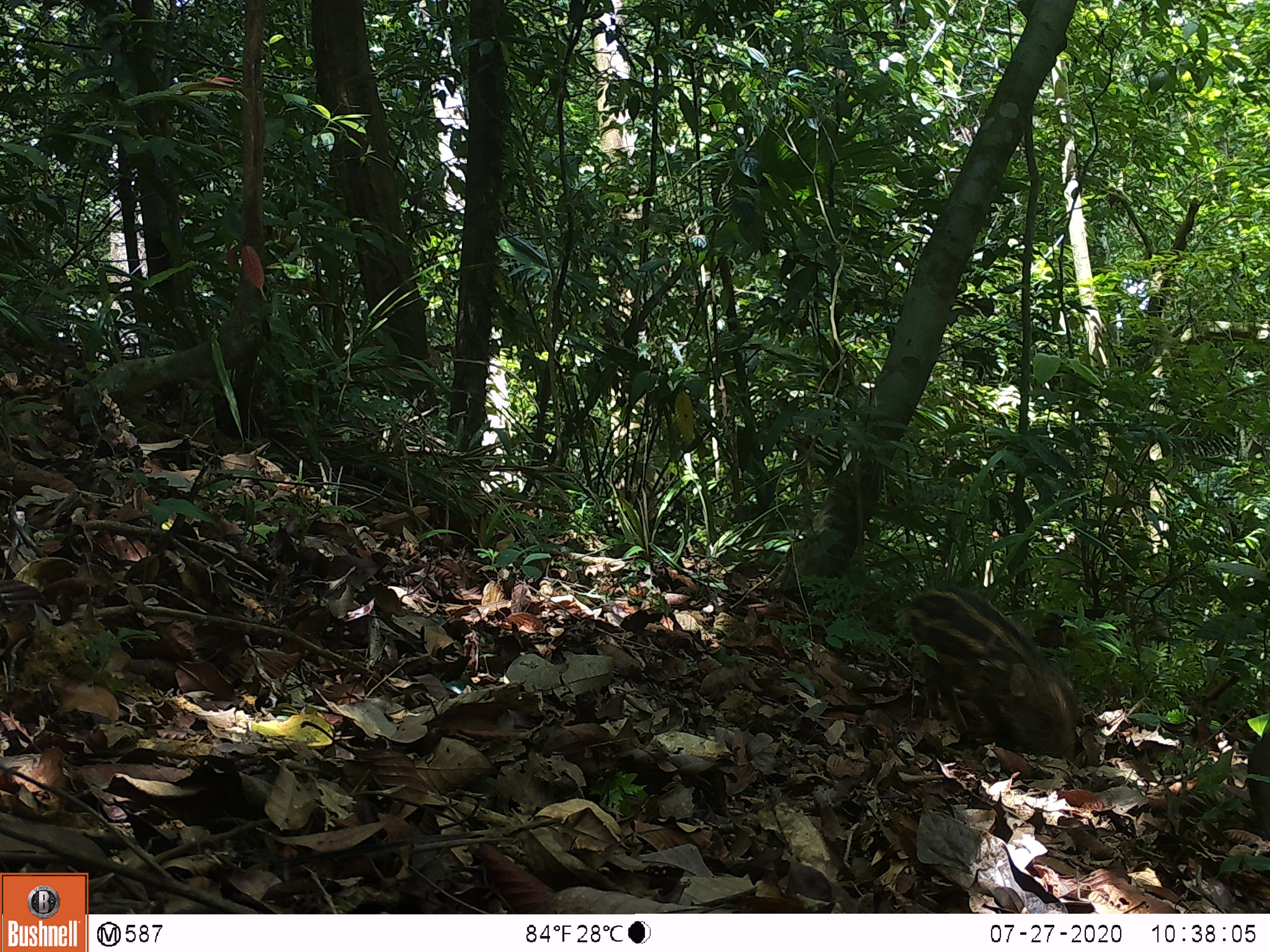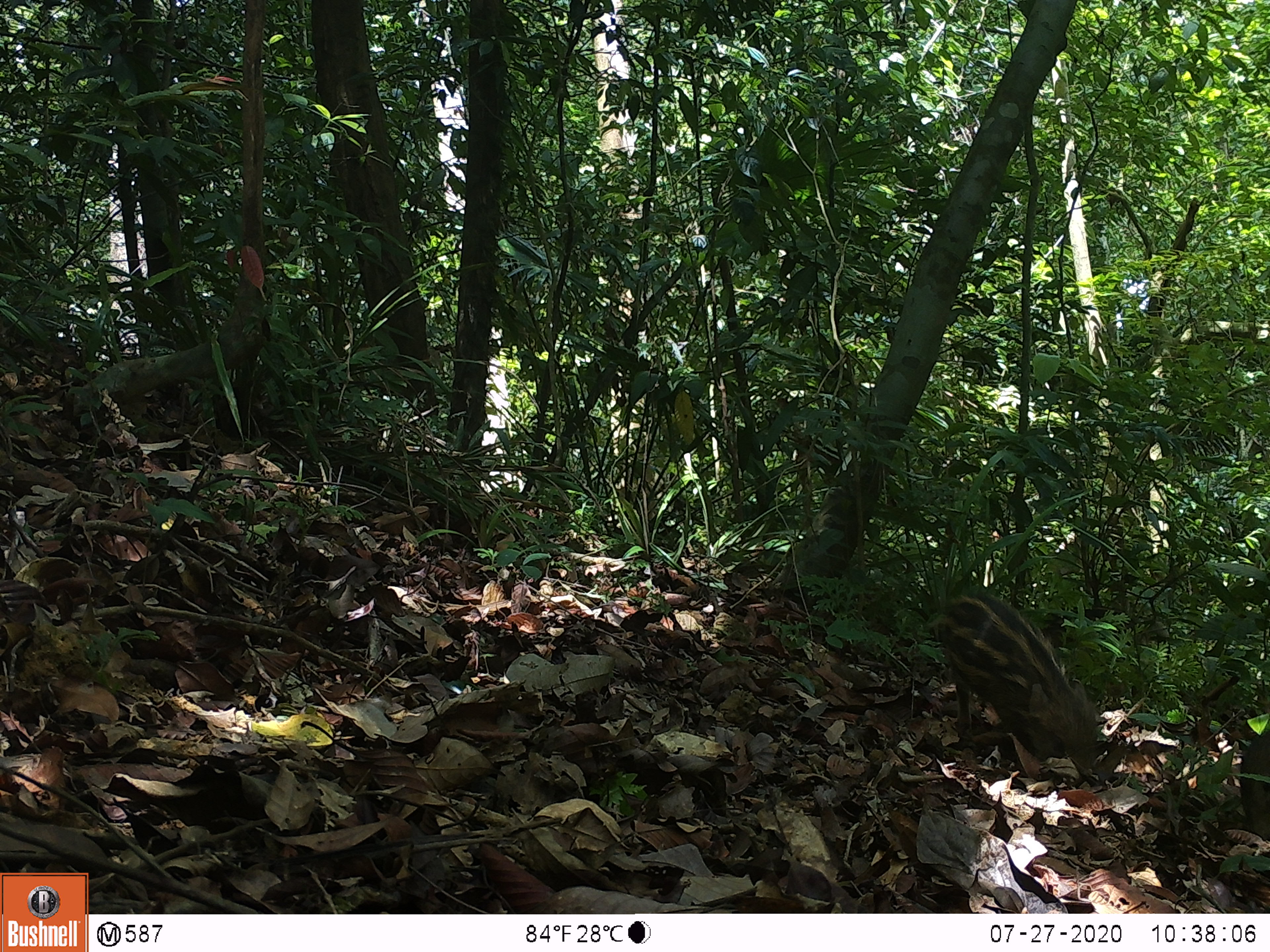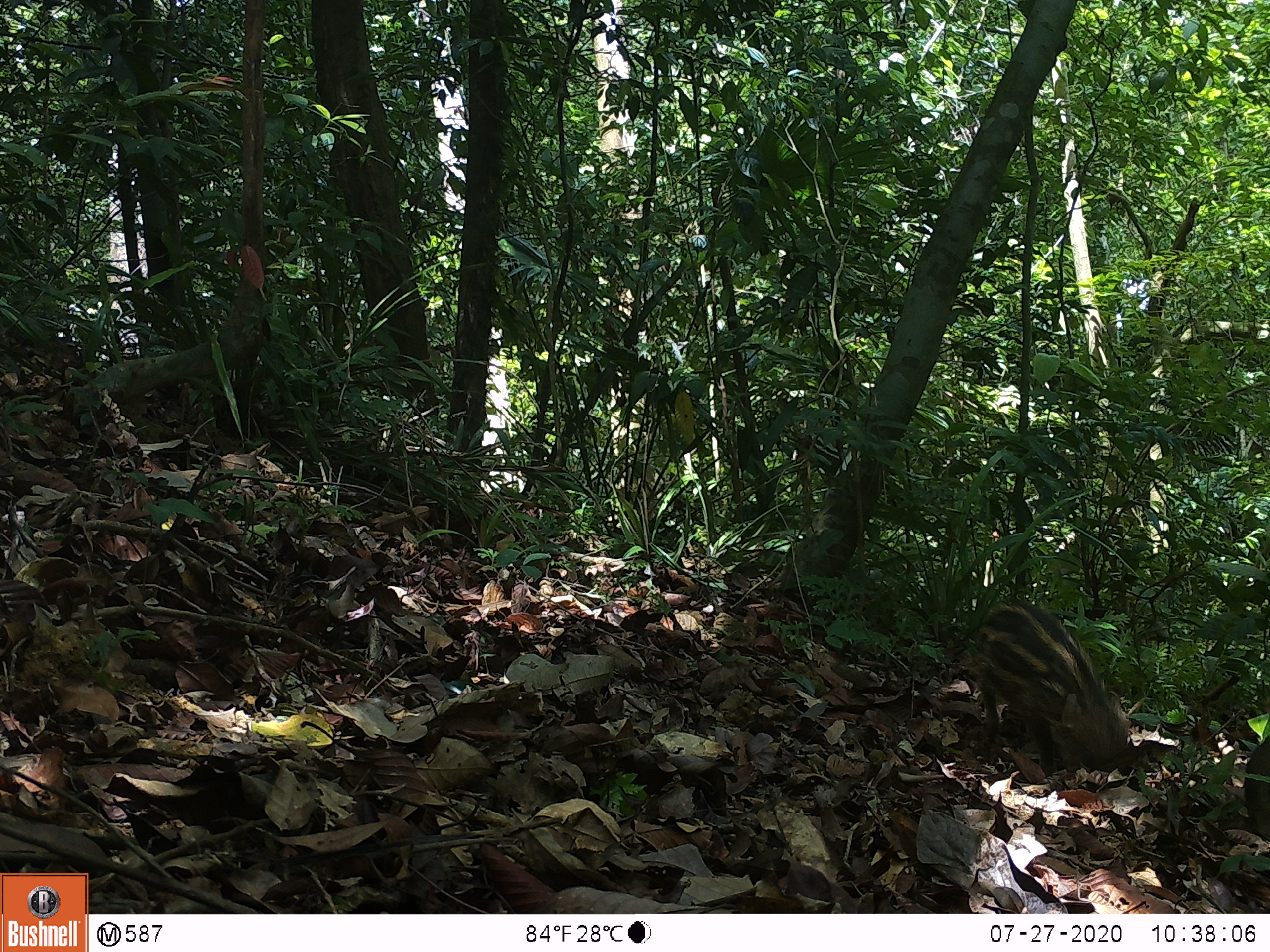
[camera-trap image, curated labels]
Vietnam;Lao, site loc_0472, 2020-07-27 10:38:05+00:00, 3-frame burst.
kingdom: Animalia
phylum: Chordata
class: Mammalia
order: Artiodactyla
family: Suidae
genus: Sus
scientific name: Sus scrofa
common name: eurasian wild pig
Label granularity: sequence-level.